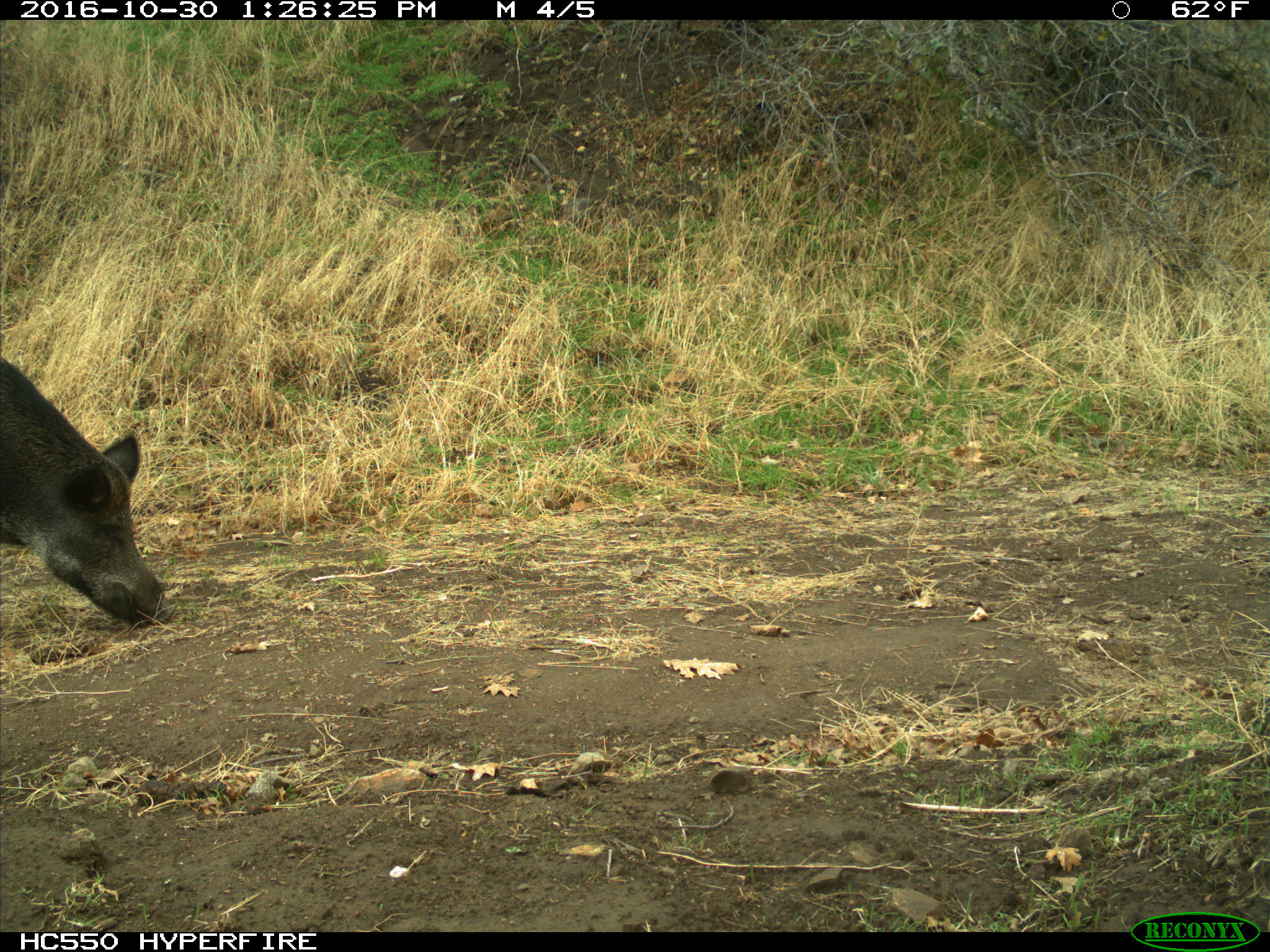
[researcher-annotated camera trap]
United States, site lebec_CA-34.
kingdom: Animalia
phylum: Chordata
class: Mammalia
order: Artiodactyla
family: Suidae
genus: Sus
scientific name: Sus scrofa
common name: wild boar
Sus scrofa (wild boar).